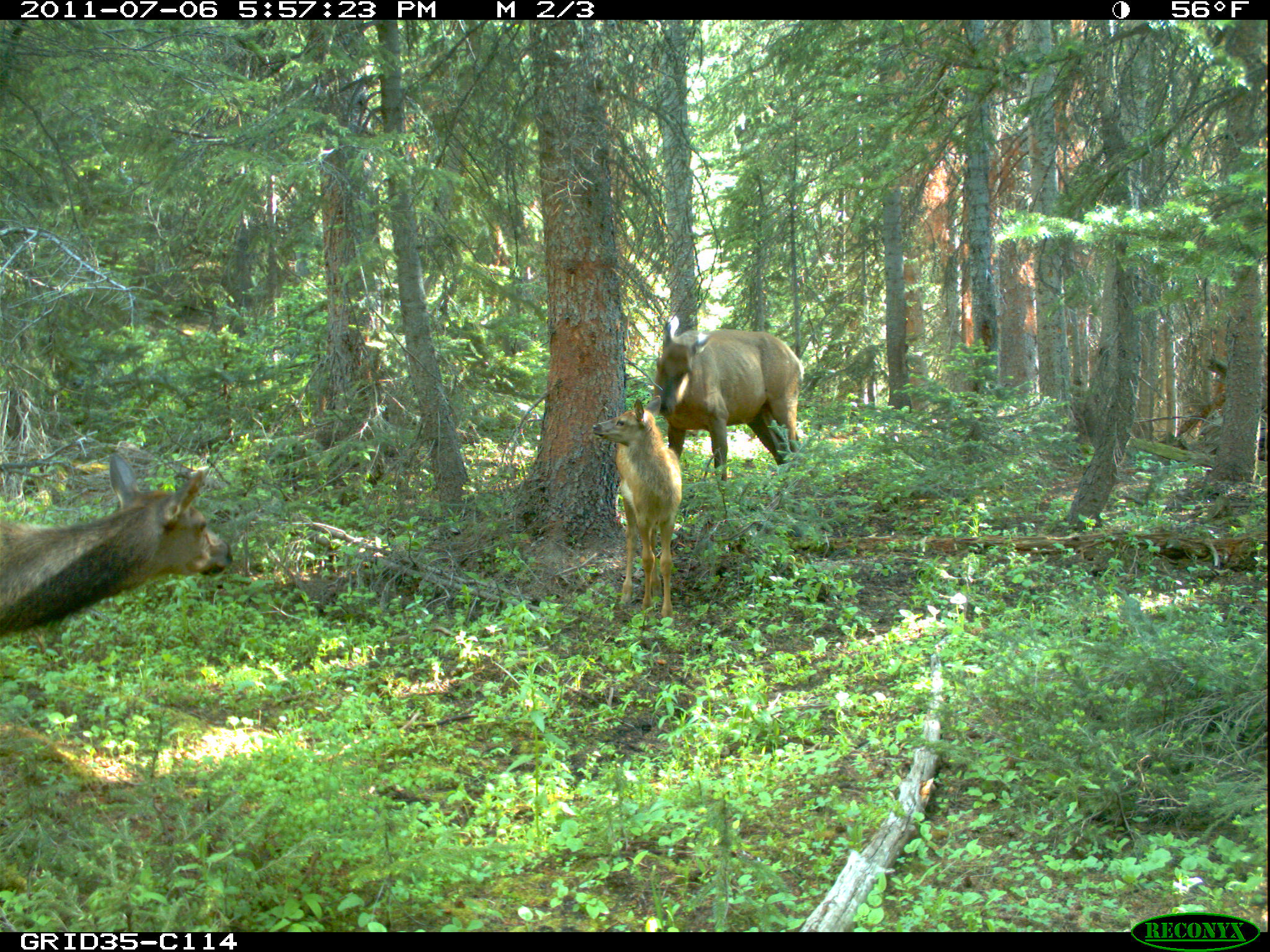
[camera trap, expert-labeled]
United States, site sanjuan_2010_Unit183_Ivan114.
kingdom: Animalia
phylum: Chordata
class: Mammalia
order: Artiodactyla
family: Cervidae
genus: Cervus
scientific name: Cervus elaphus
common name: red deer